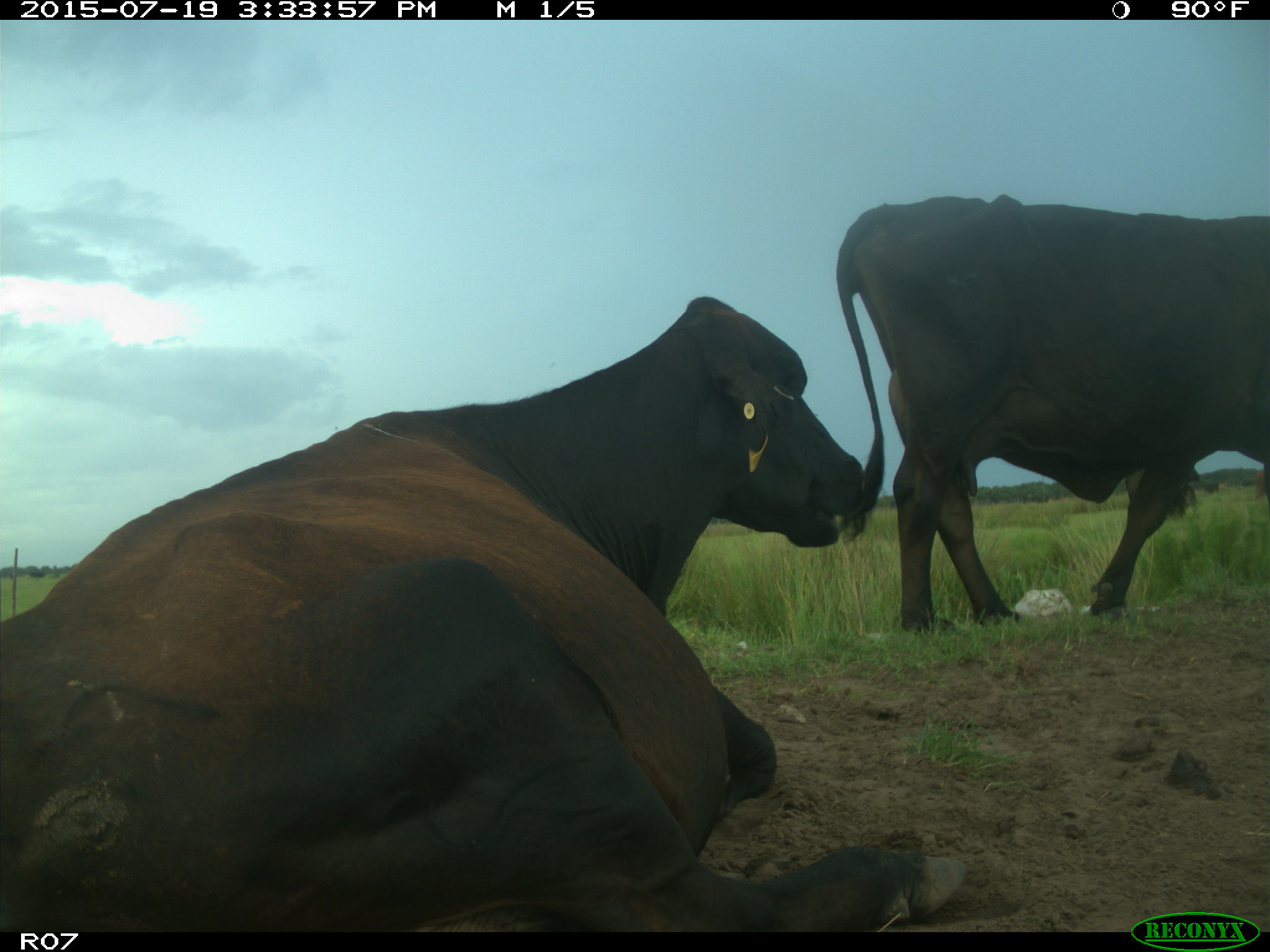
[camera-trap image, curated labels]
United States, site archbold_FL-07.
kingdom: Animalia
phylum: Chordata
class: Mammalia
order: Artiodactyla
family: Bovidae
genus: Bos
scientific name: Bos taurus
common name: domestic cow